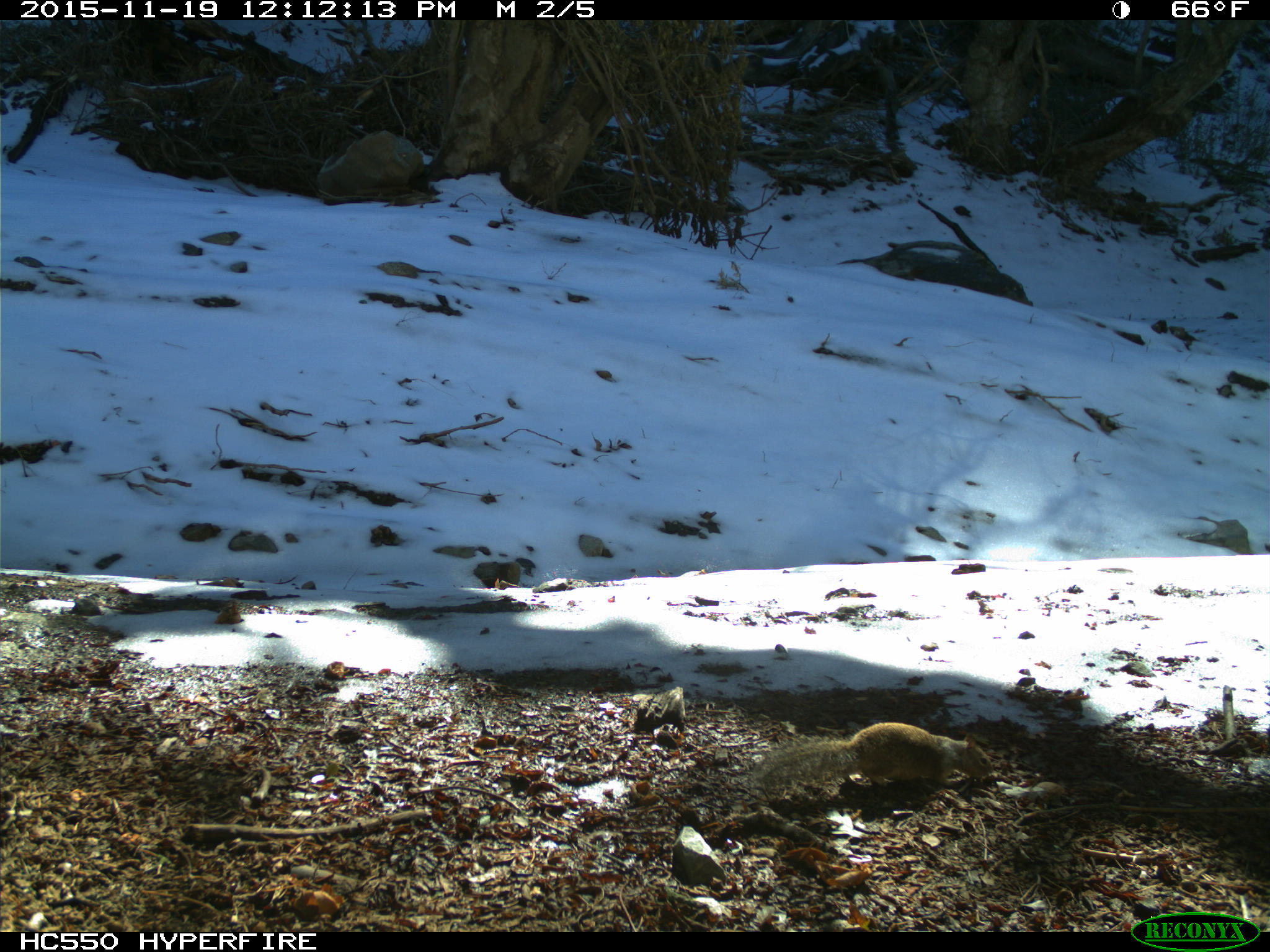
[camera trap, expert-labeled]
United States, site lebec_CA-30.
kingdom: Animalia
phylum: Chordata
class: Mammalia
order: Rodentia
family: Sciuridae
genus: Otospermophilus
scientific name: Otospermophilus beecheyi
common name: california ground squirrel